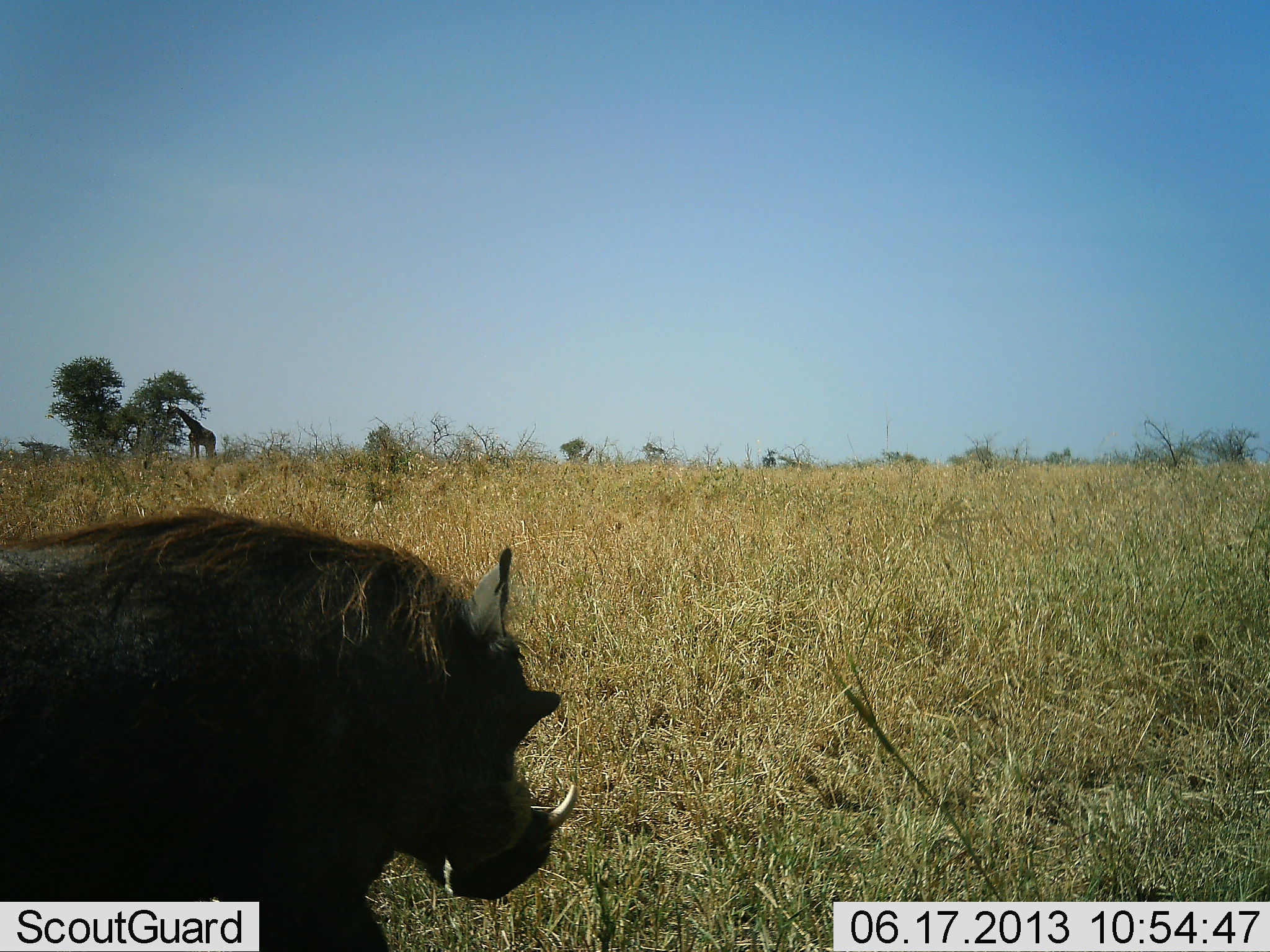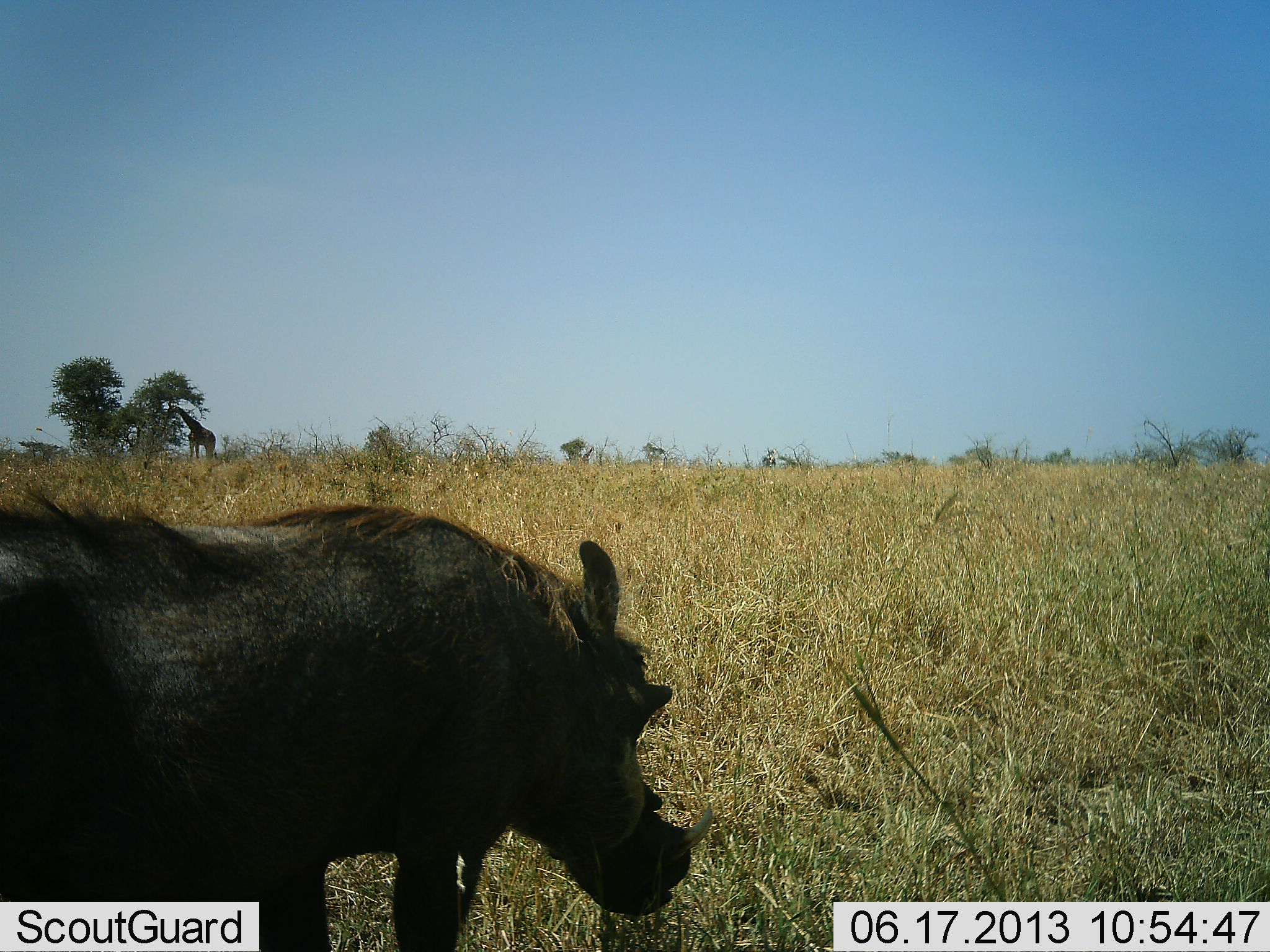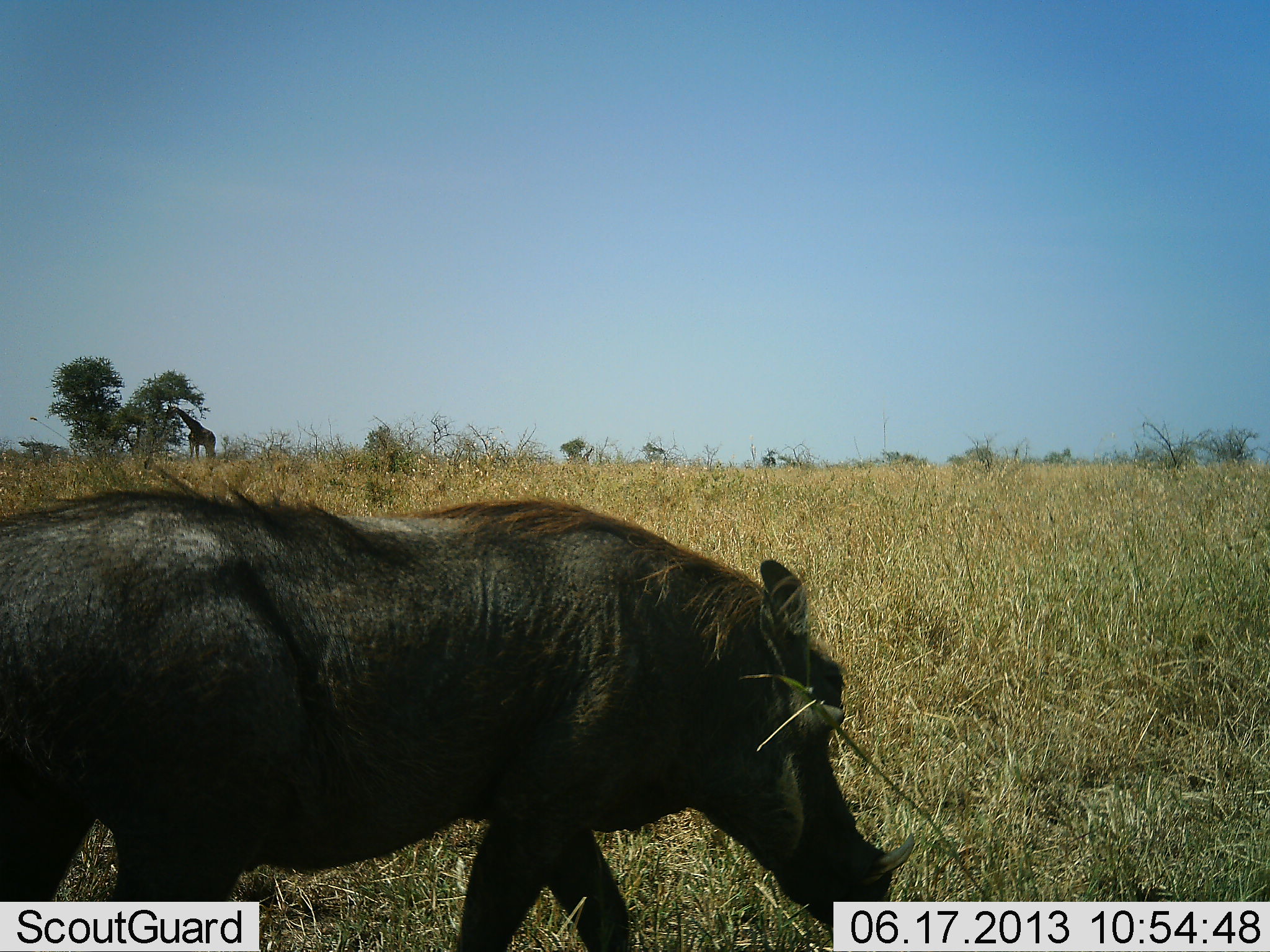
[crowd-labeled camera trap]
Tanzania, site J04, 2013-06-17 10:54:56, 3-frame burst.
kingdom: Animalia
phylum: Chordata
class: Mammalia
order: Artiodactyla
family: Giraffidae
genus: Giraffa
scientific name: Giraffa camelopardalis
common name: giraffe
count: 1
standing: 20%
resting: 0%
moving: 0%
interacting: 0%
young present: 0%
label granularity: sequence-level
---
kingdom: Animalia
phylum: Chordata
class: Mammalia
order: Artiodactyla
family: Suidae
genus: Phacochoerus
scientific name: Phacochoerus africanus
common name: warthog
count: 1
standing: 6%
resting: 0%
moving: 94%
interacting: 0%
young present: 0%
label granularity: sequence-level